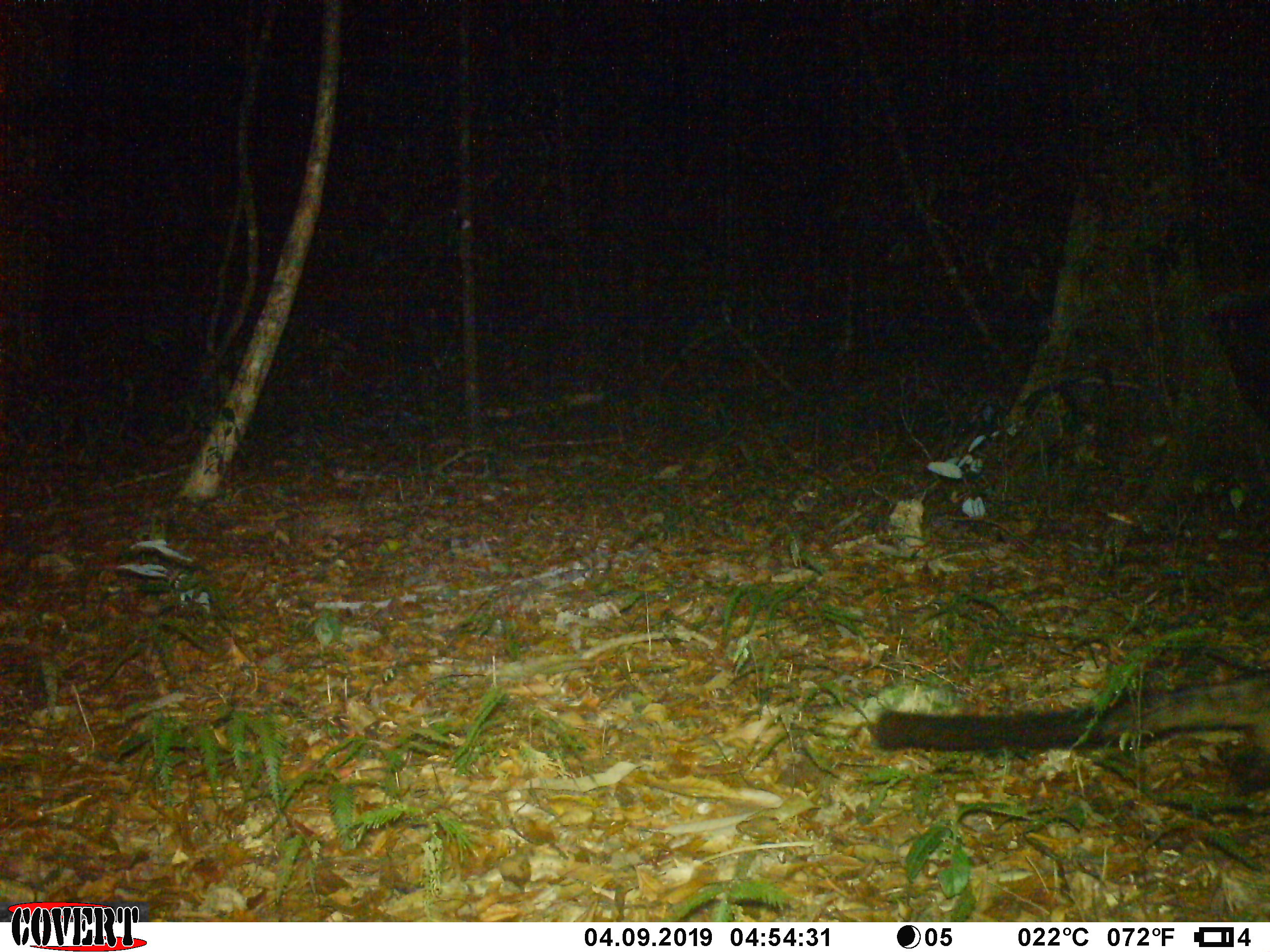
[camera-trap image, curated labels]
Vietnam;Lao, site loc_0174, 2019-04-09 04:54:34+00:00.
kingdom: Animalia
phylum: Chordata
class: Mammalia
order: Carnivora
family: Viverridae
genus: Paradoxurus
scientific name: Paradoxurus hermaphroditus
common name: common palm civet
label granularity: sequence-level